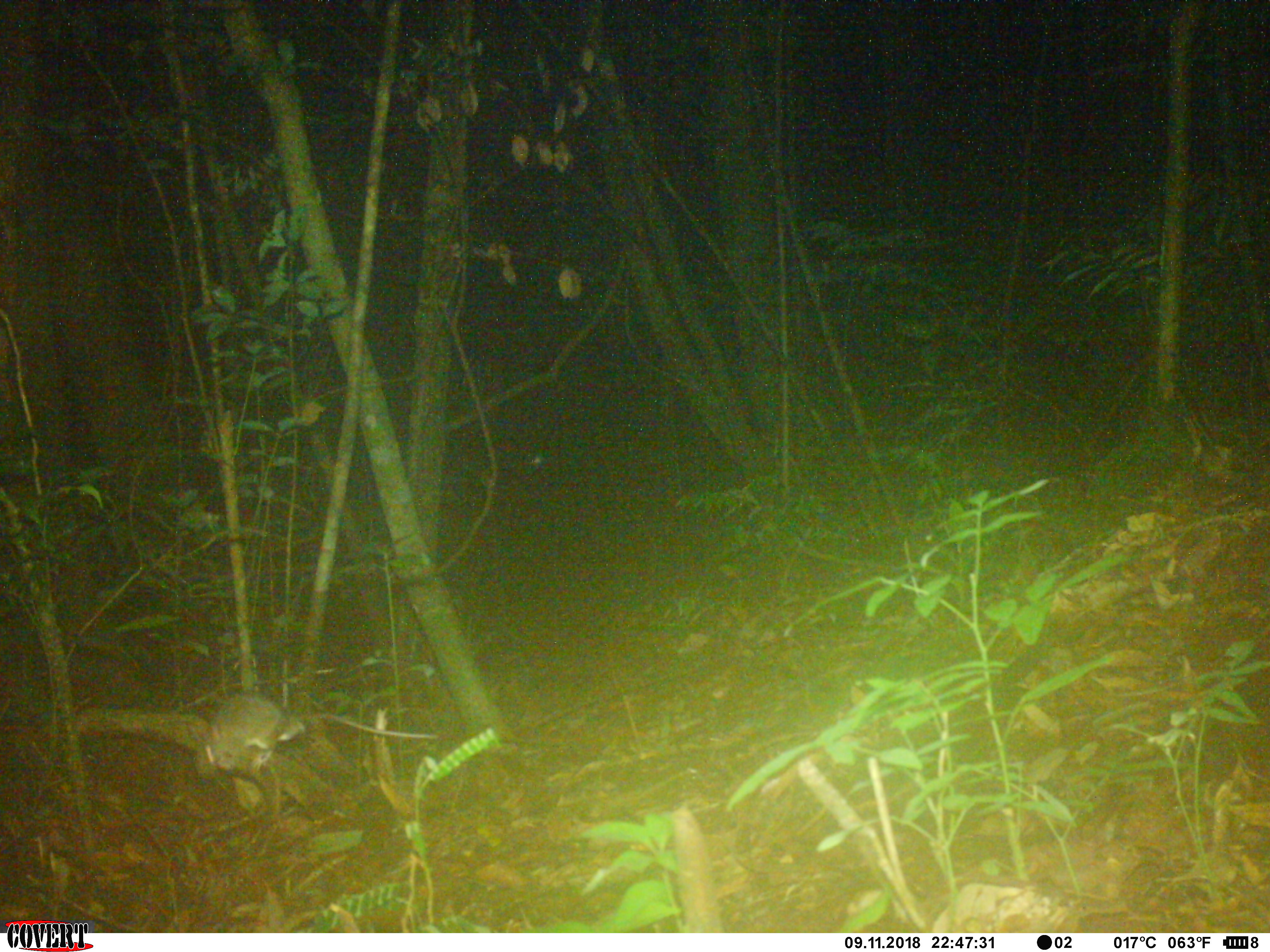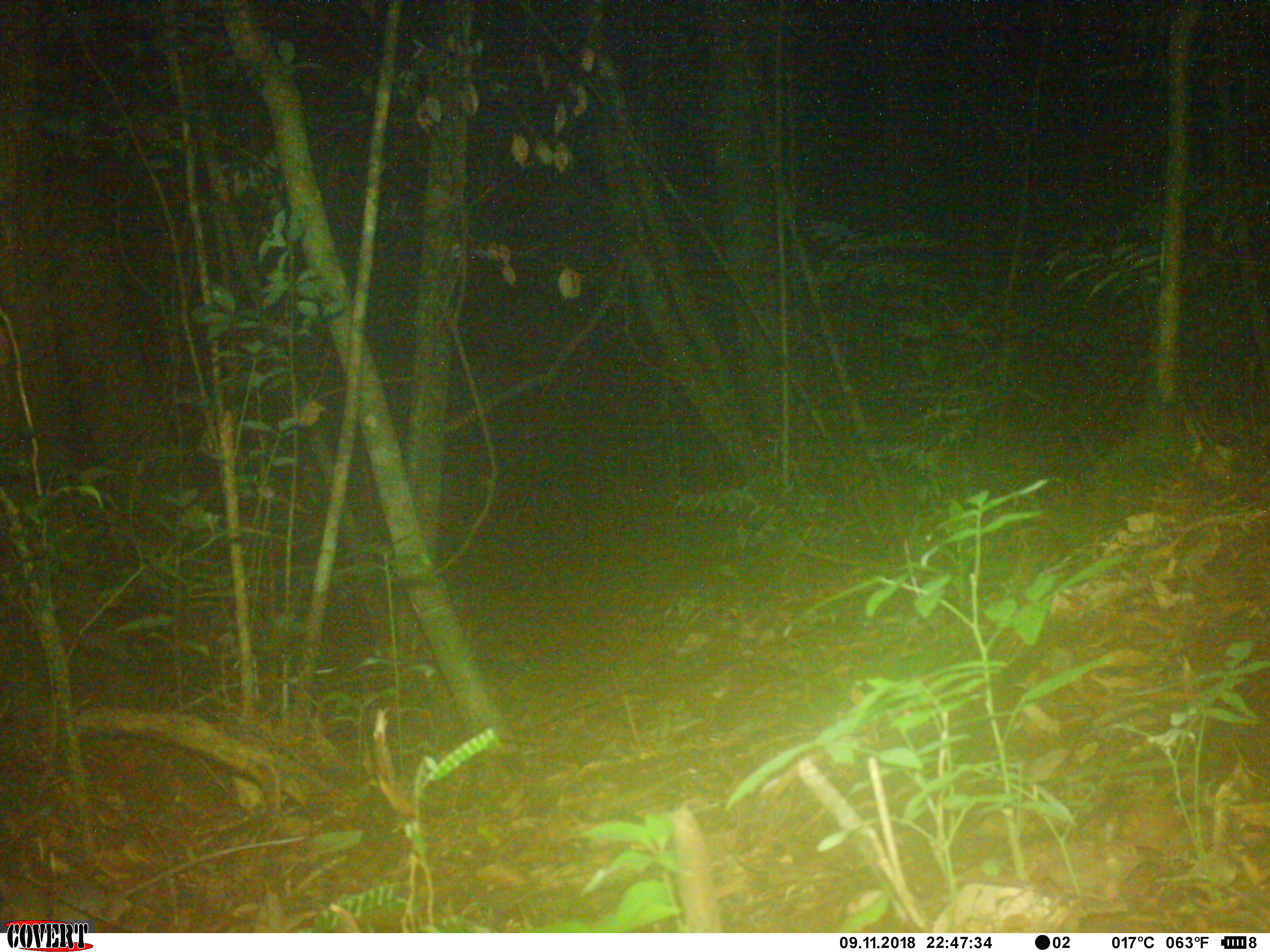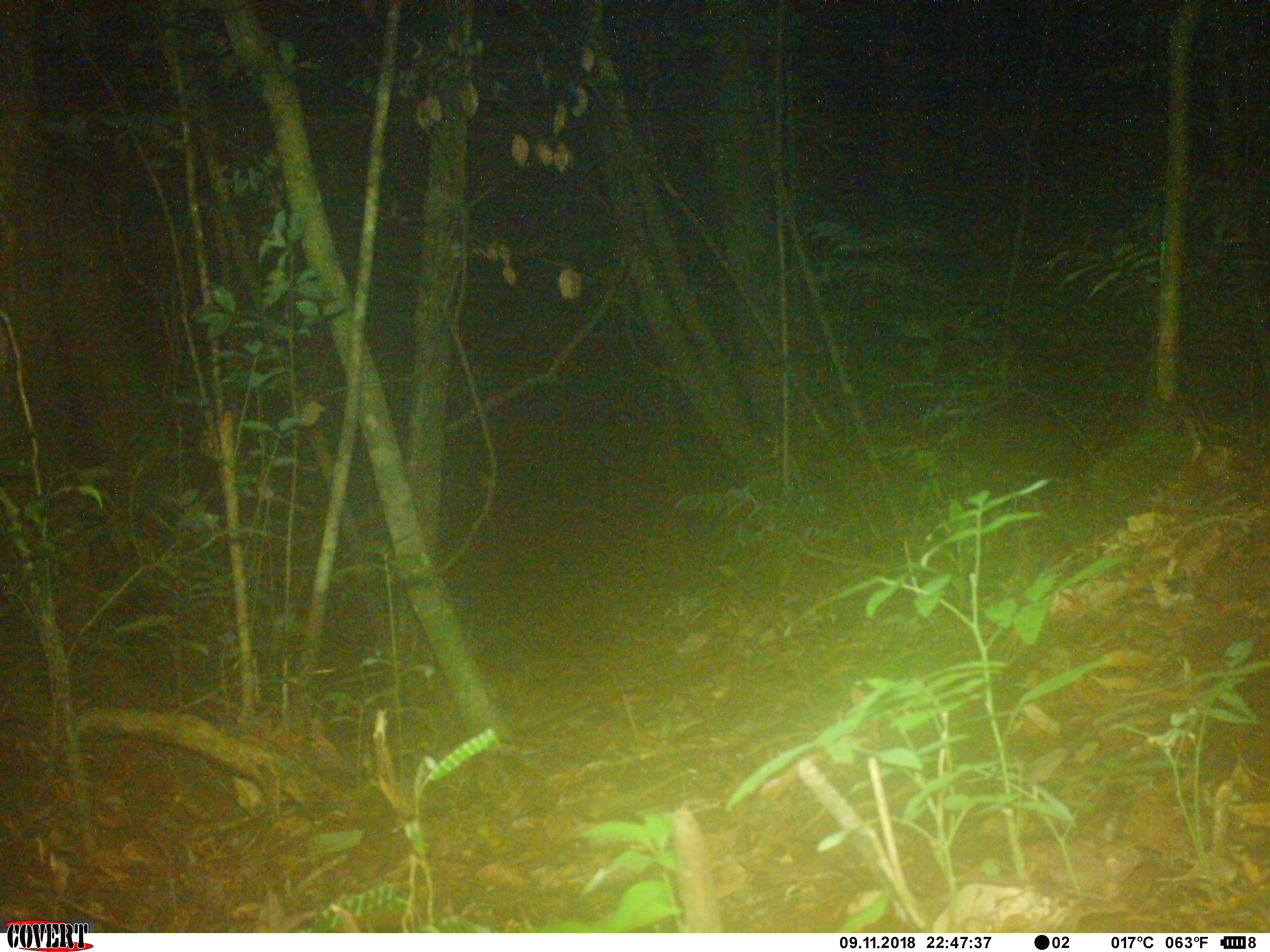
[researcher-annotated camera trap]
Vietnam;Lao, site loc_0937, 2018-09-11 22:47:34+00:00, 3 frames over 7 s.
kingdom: Animalia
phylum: Chordata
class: Mammalia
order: Rodentia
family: Muridae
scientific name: Muridae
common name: old-world mice and rats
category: unidentified murid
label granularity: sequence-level